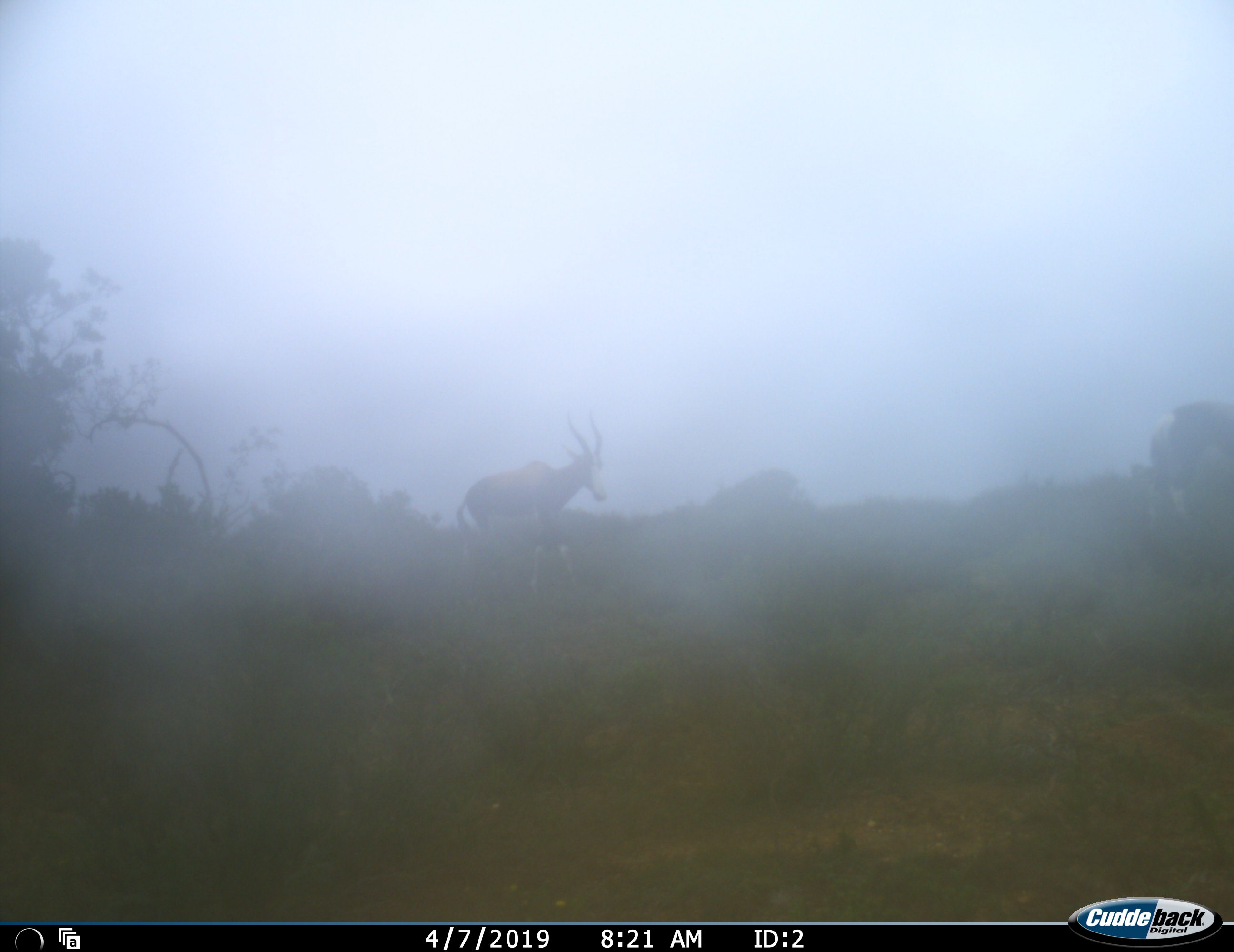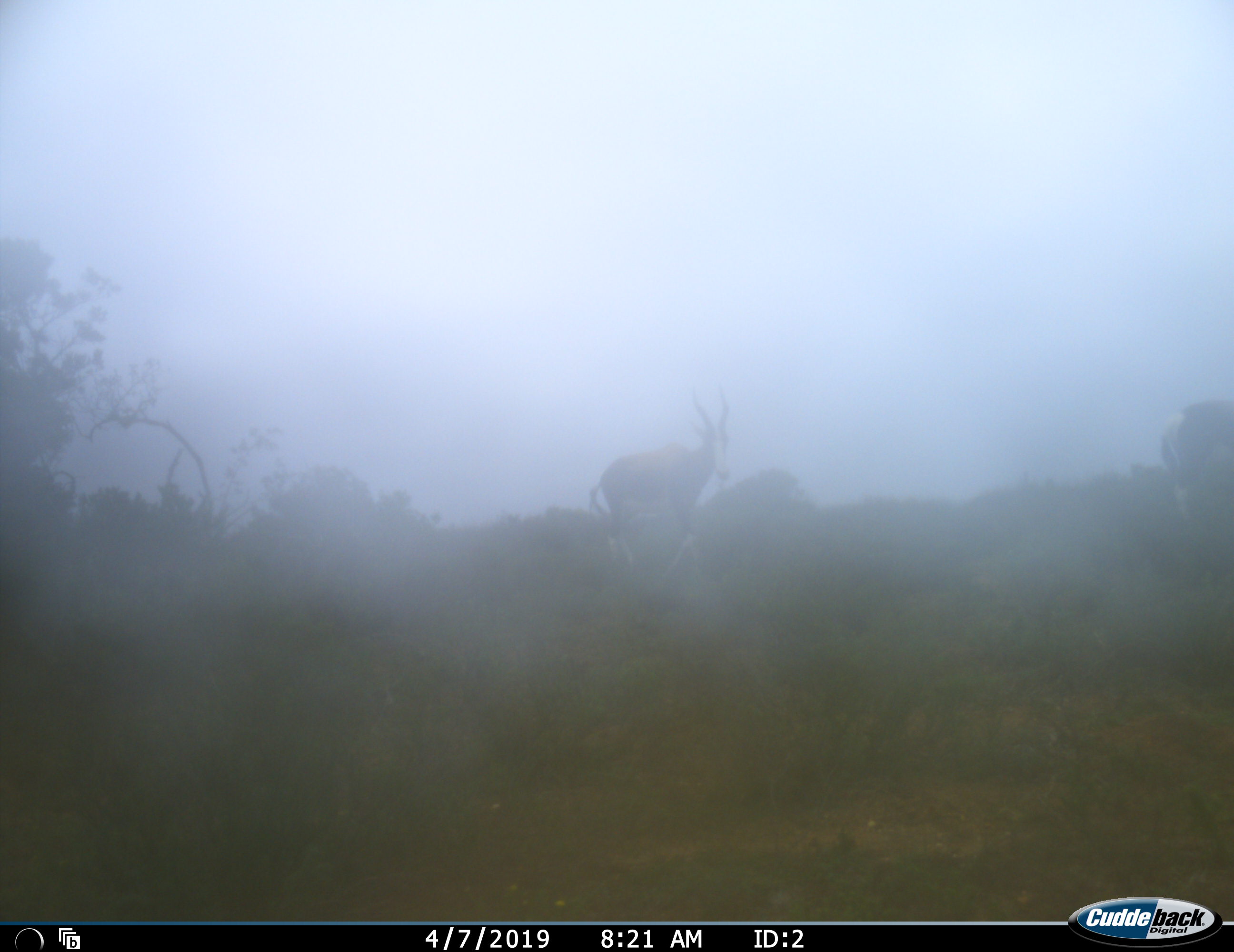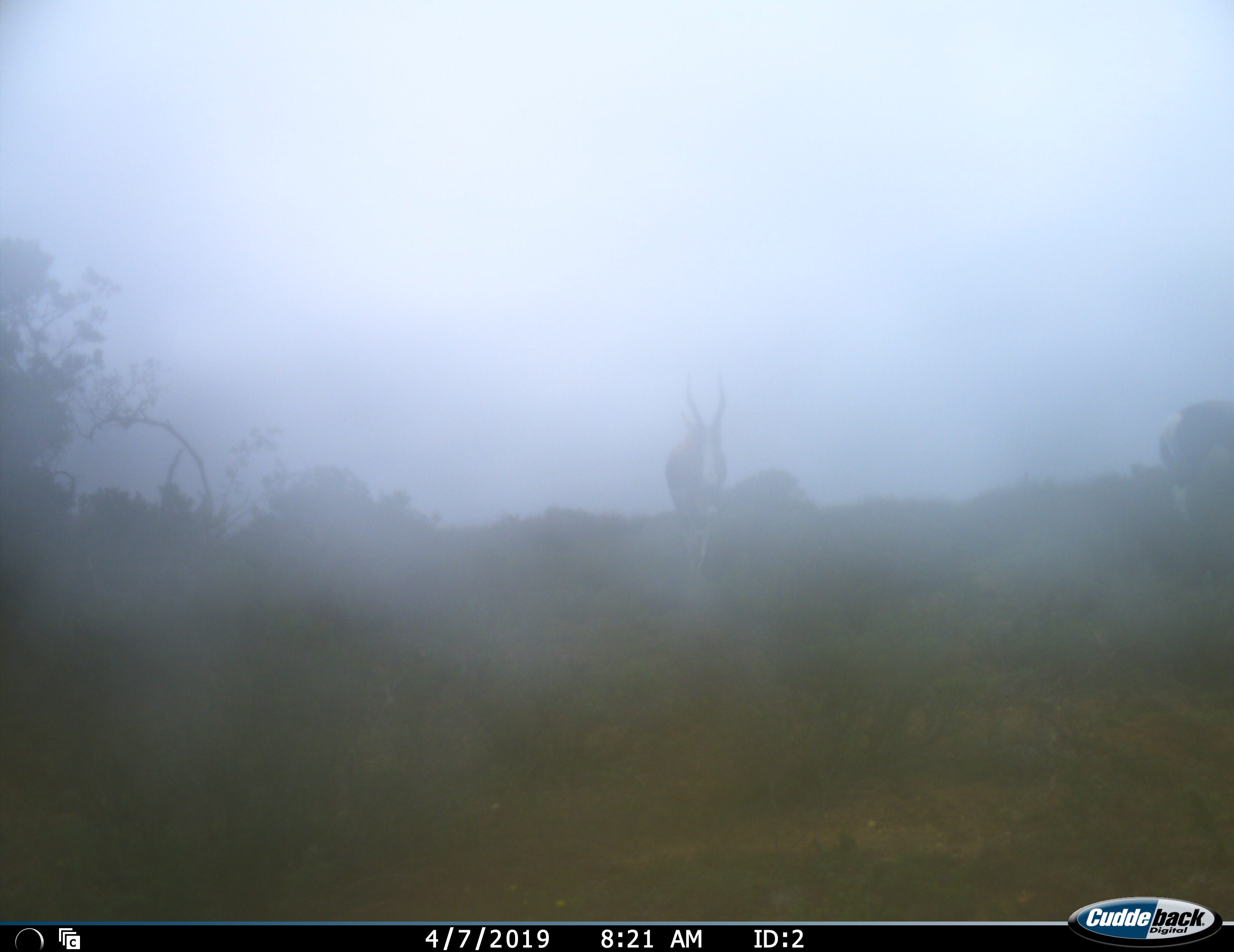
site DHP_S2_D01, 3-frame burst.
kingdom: Animalia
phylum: Chordata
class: Mammalia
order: Artiodactyla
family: Bovidae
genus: Damaliscus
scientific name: Damaliscus pygargus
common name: bontebok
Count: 2.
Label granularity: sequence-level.